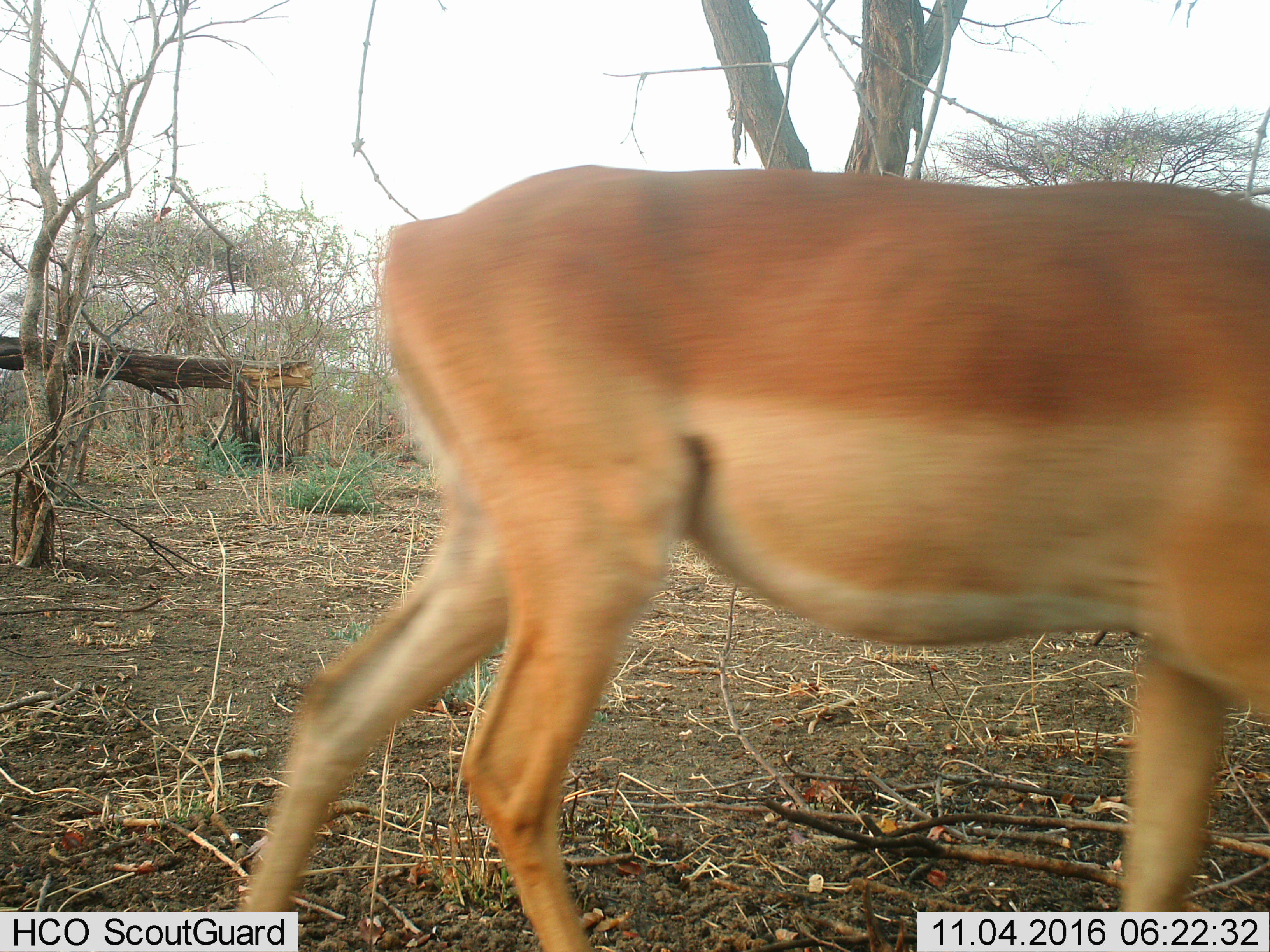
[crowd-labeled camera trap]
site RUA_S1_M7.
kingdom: Animalia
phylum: Chordata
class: Mammalia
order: Artiodactyla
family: Bovidae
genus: Aepyceros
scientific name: Aepyceros melampus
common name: impala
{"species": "impala (Aepyceros melampus)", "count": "1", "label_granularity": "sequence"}